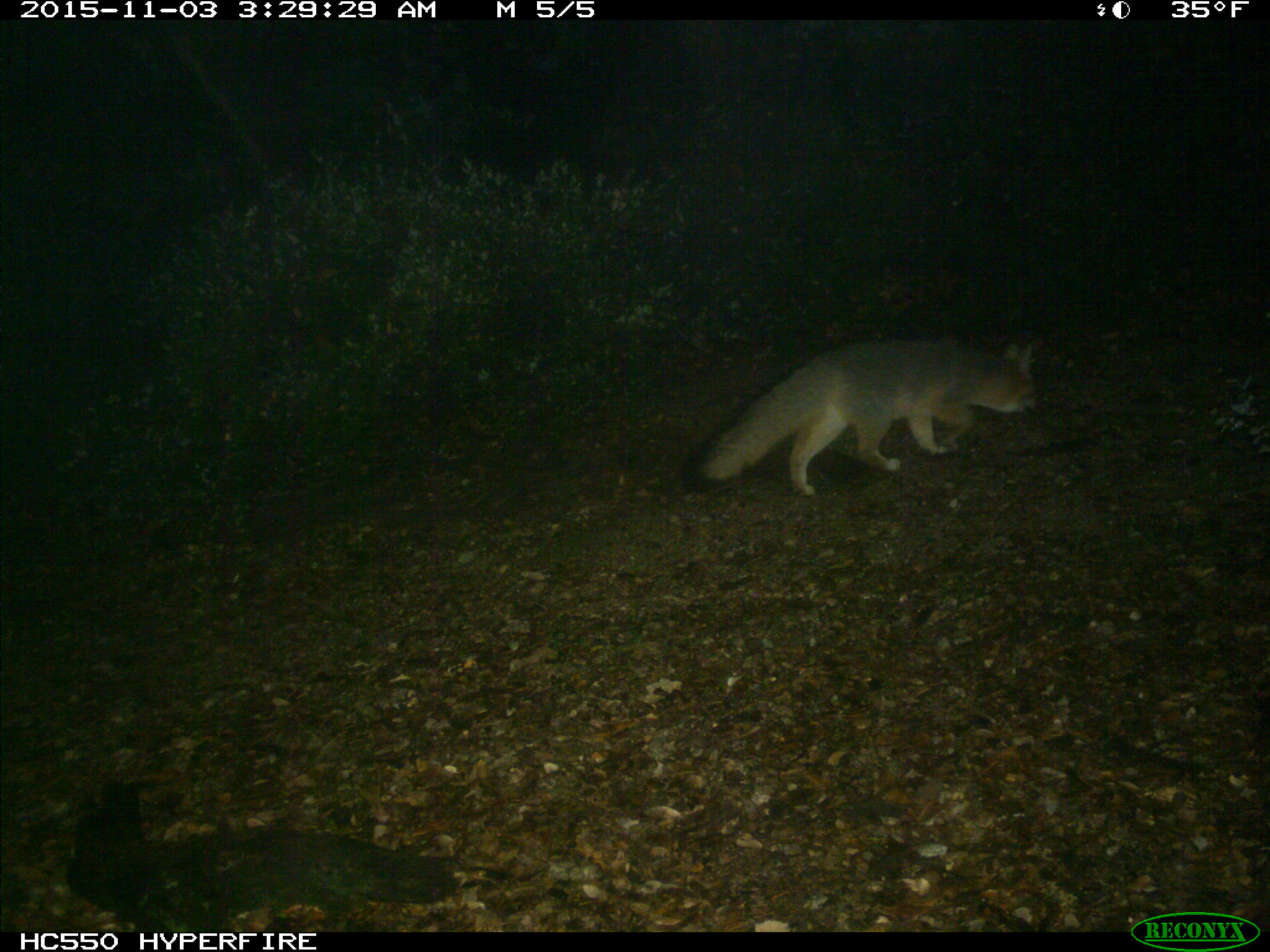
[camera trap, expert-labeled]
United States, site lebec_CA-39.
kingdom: Animalia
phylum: Chordata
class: Mammalia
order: Carnivora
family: Canidae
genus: Urocyon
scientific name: Urocyon cinereoargenteus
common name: gray fox